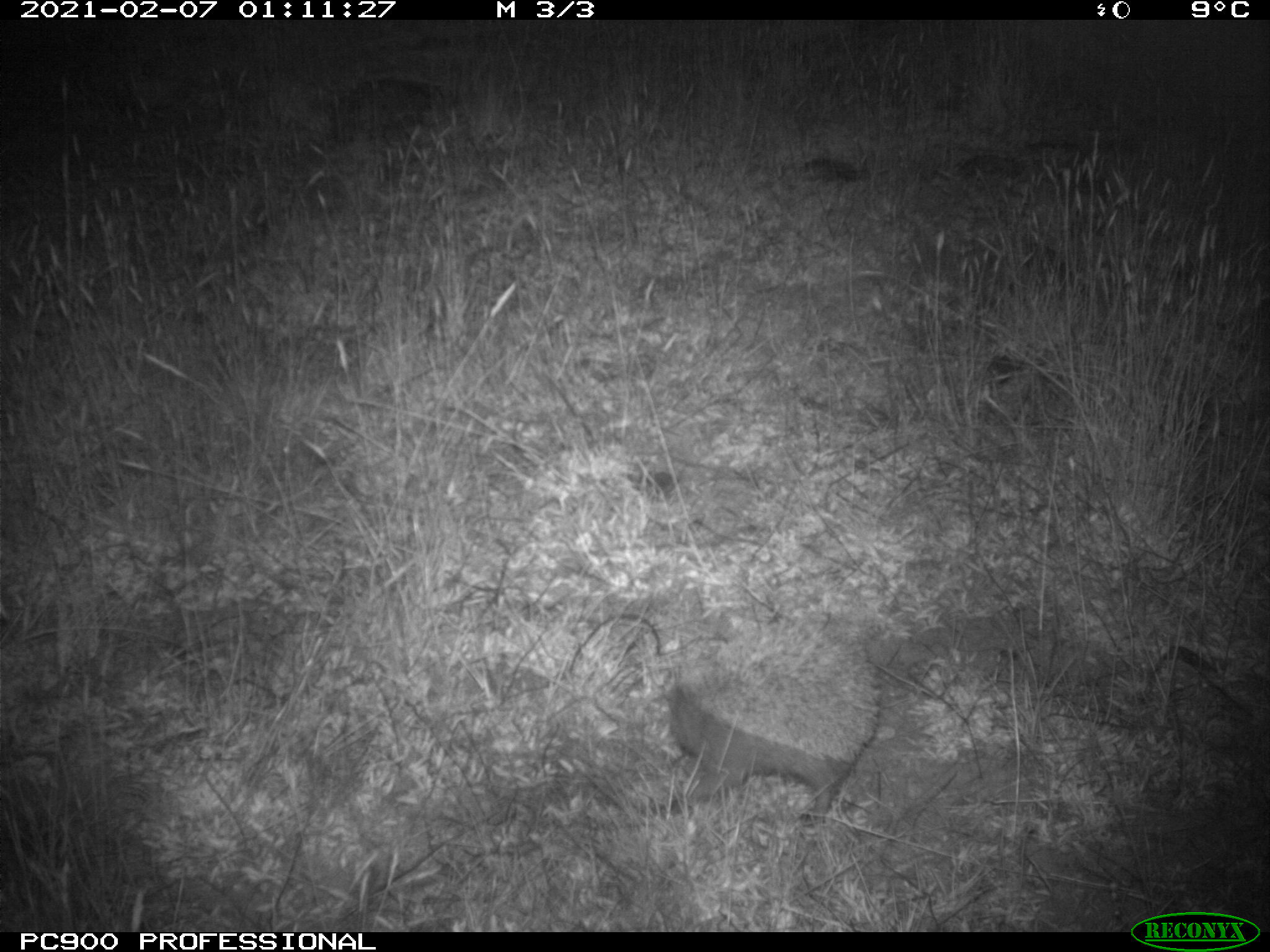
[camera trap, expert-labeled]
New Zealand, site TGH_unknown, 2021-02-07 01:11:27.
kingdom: Animalia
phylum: Chordata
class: Mammalia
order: Eulipotyphla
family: Erinaceidae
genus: Erinaceus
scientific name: Erinaceus europaeus europaeus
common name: european hedgehog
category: hedgehog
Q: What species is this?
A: Hedgehog (european hedgehog) (Erinaceus europaeus europaeus).